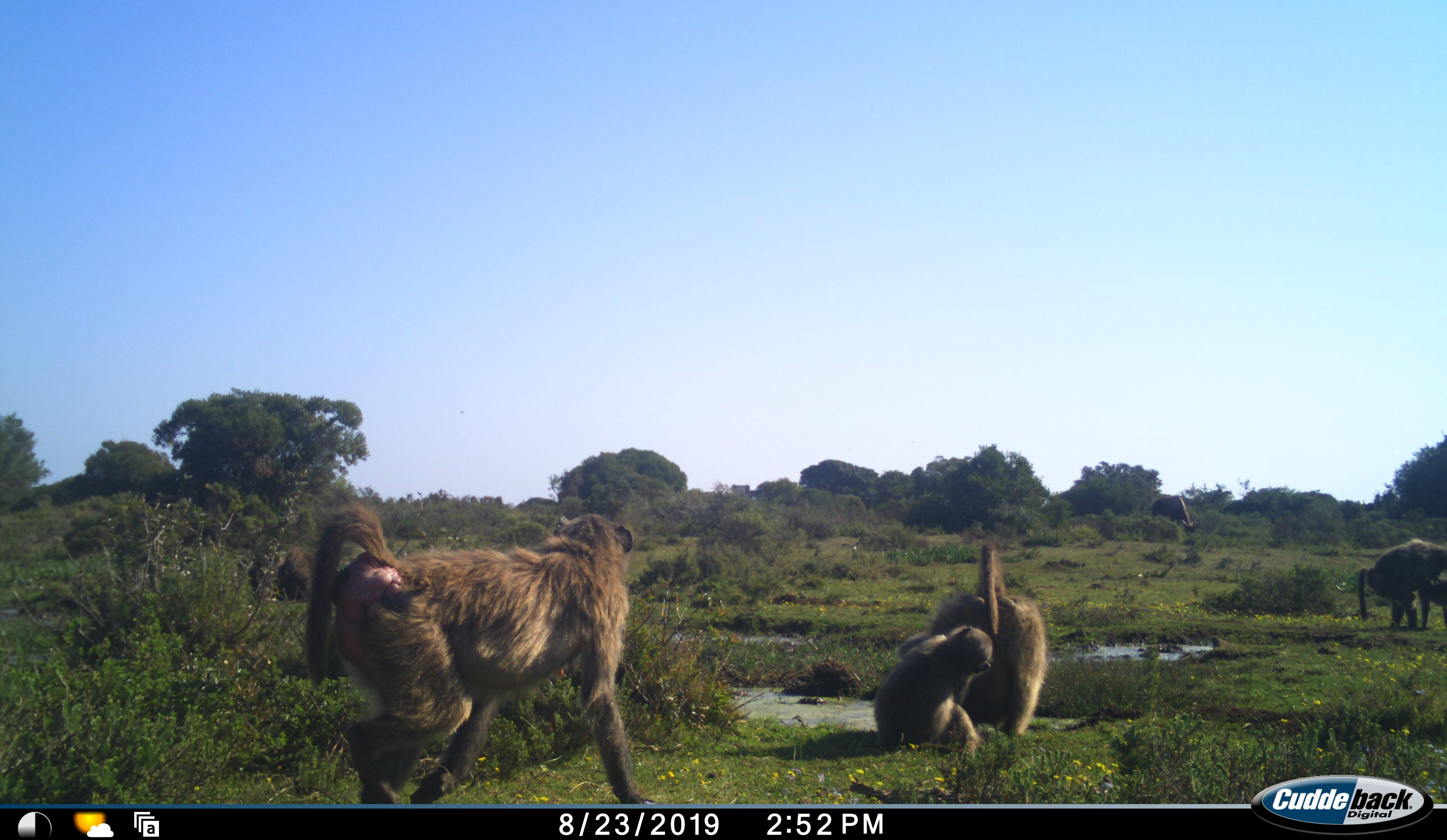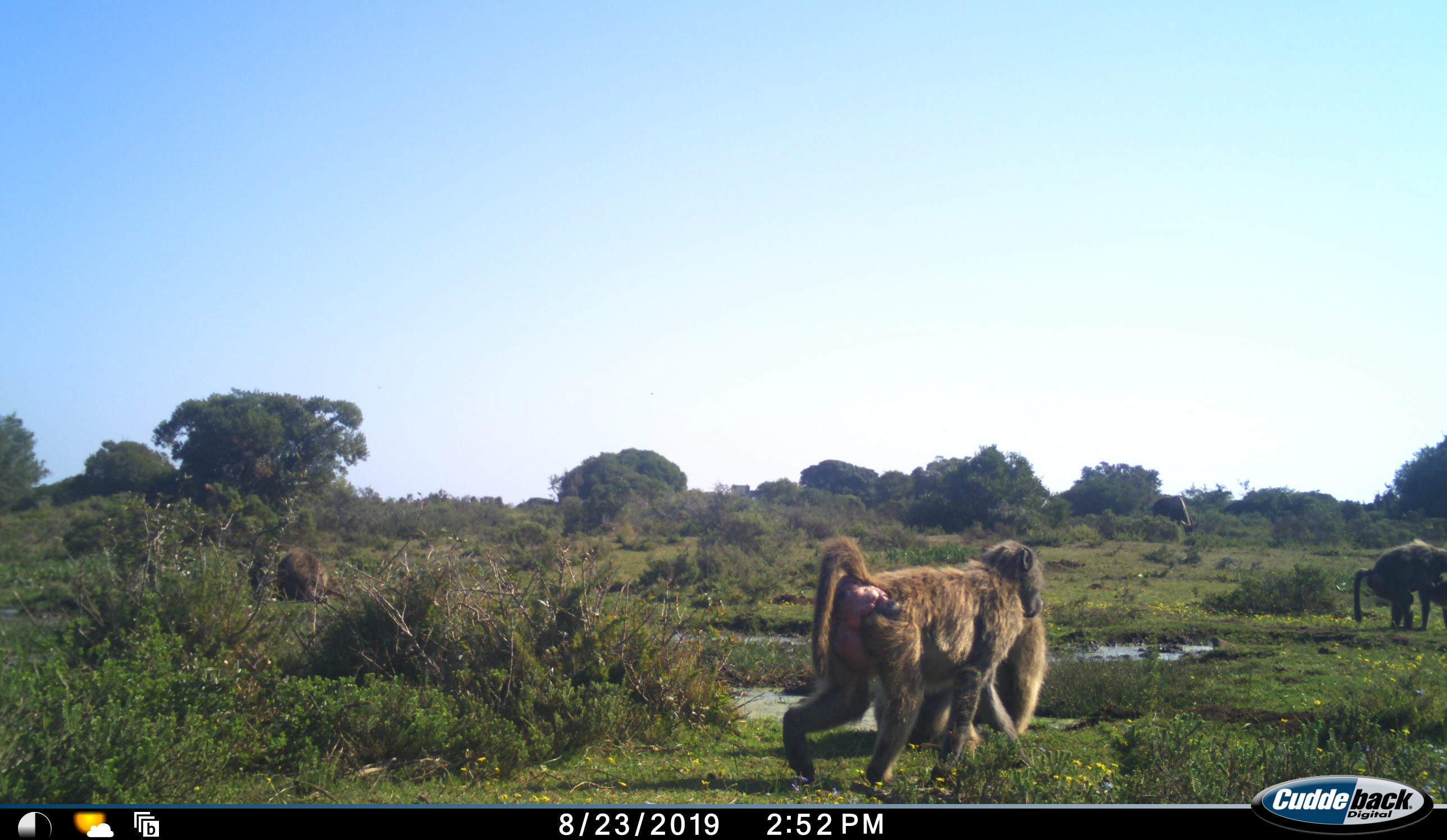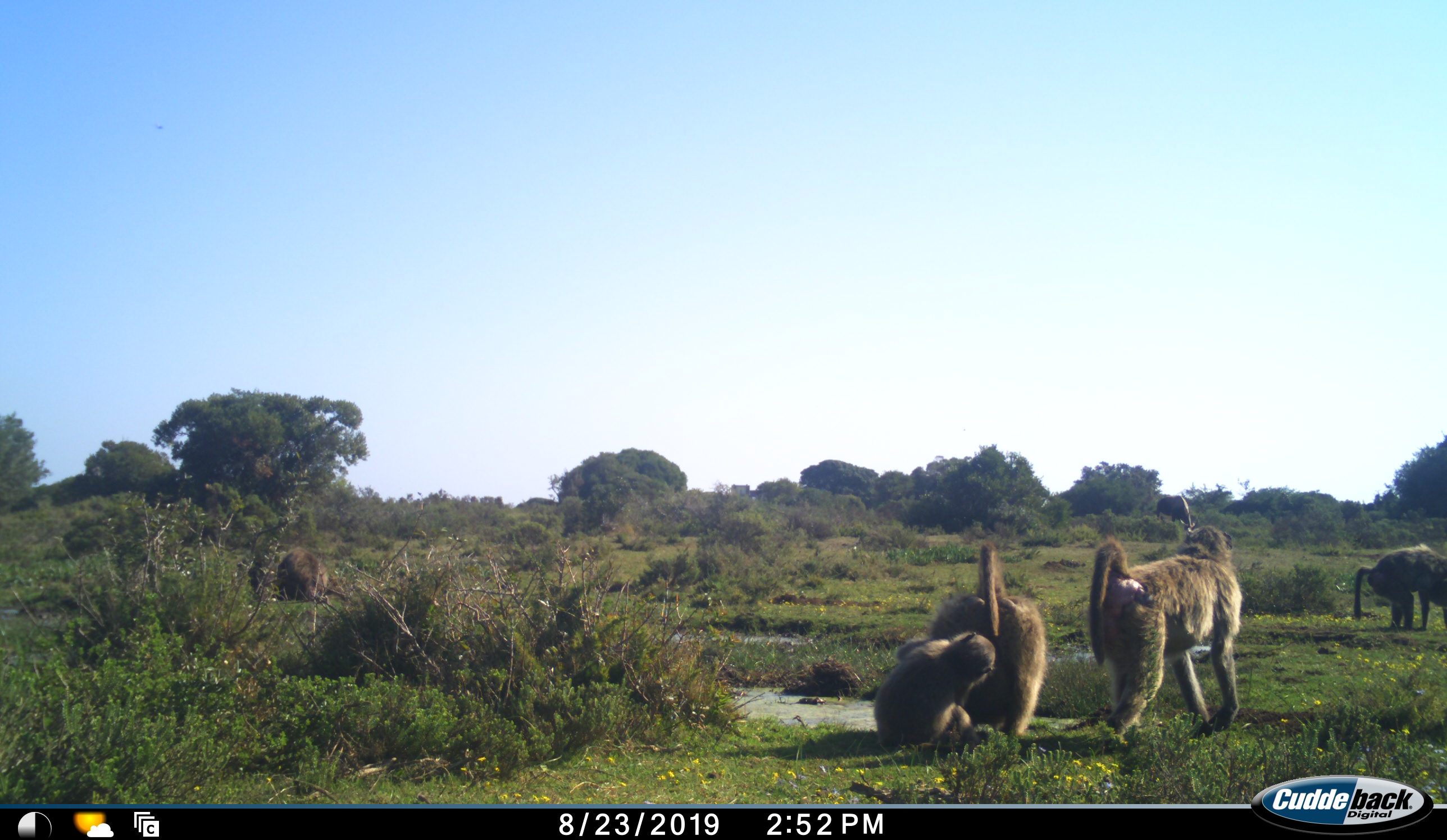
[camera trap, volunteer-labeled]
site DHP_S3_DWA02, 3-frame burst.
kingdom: Animalia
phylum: Chordata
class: Mammalia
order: Primates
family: Cercopithecidae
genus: Papio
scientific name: Papio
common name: baboon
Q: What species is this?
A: Baboon (Papio).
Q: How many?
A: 5.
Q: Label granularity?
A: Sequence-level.